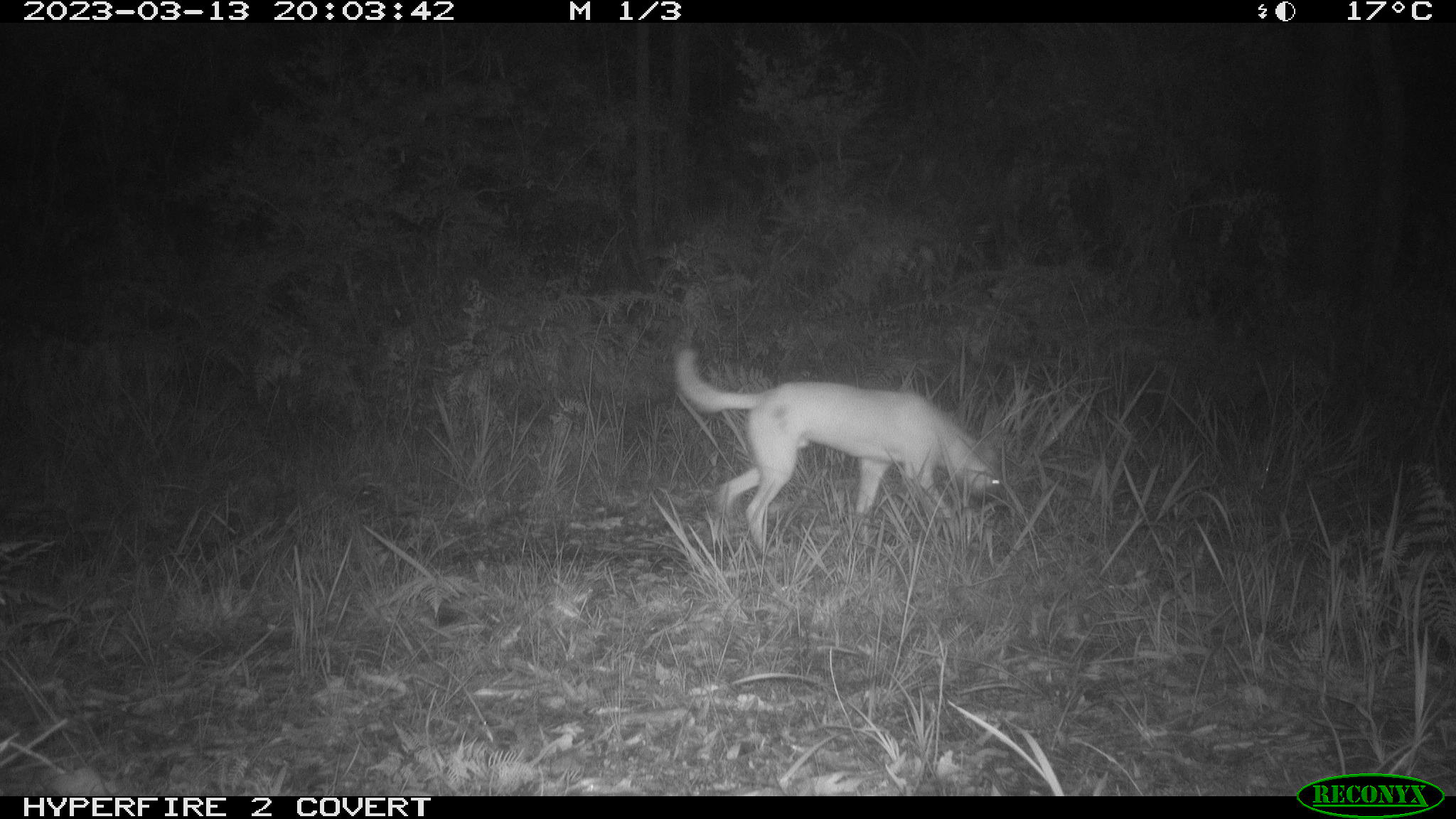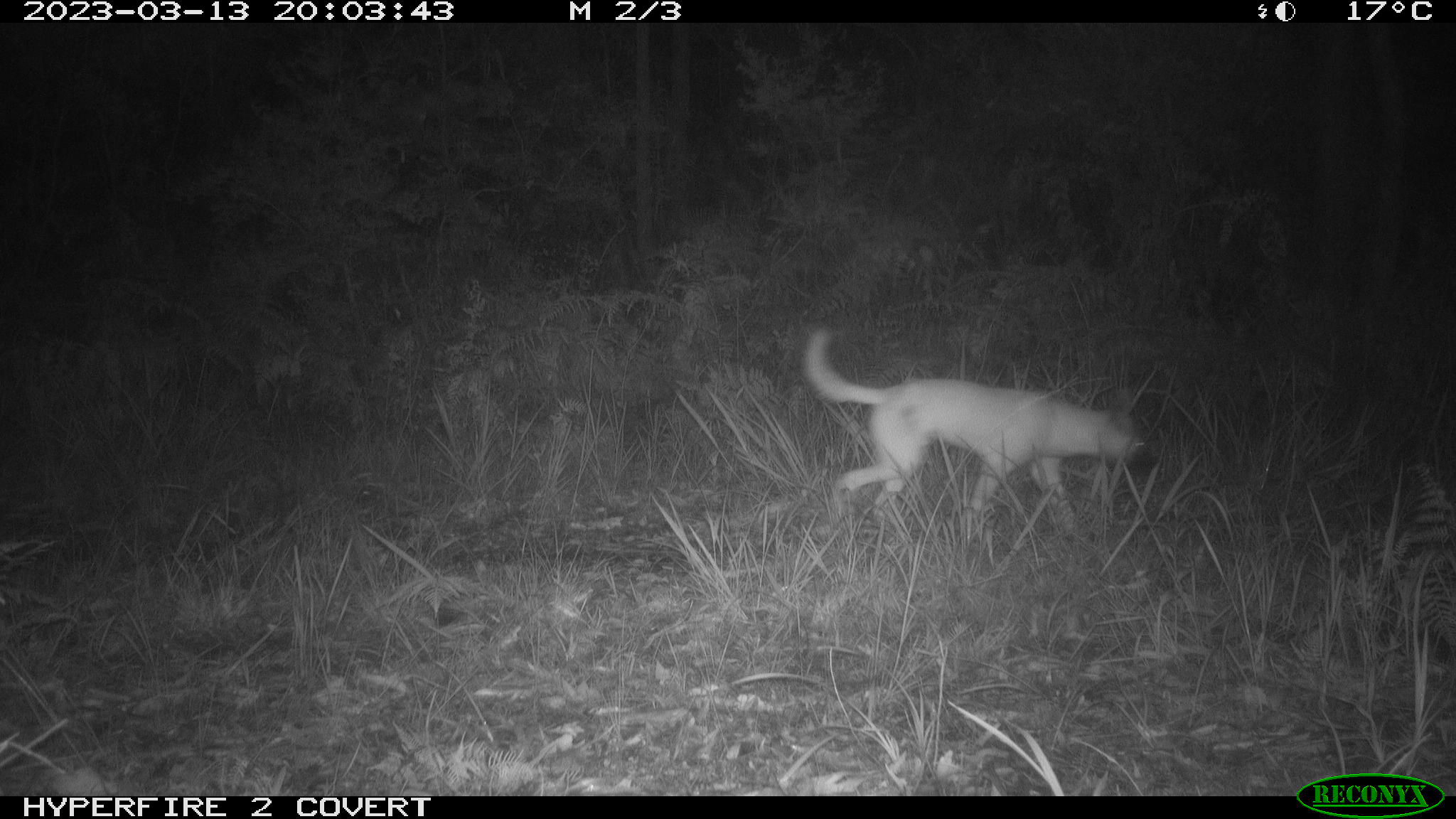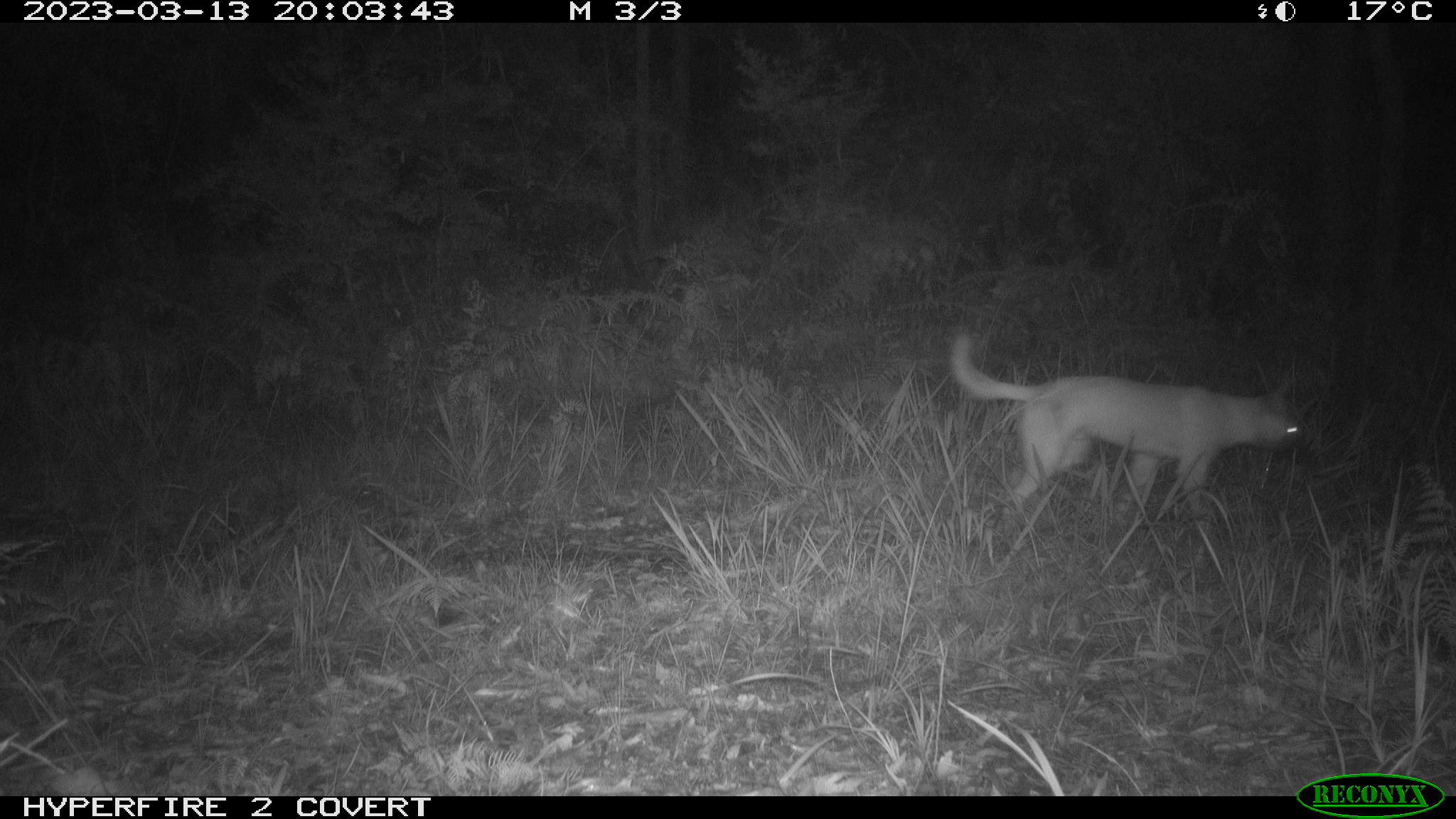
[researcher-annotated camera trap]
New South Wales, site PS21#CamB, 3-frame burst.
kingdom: Animalia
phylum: Chordata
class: Mammalia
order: Carnivora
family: Canidae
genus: Canis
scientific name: Canis familiaris dingo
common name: dingo